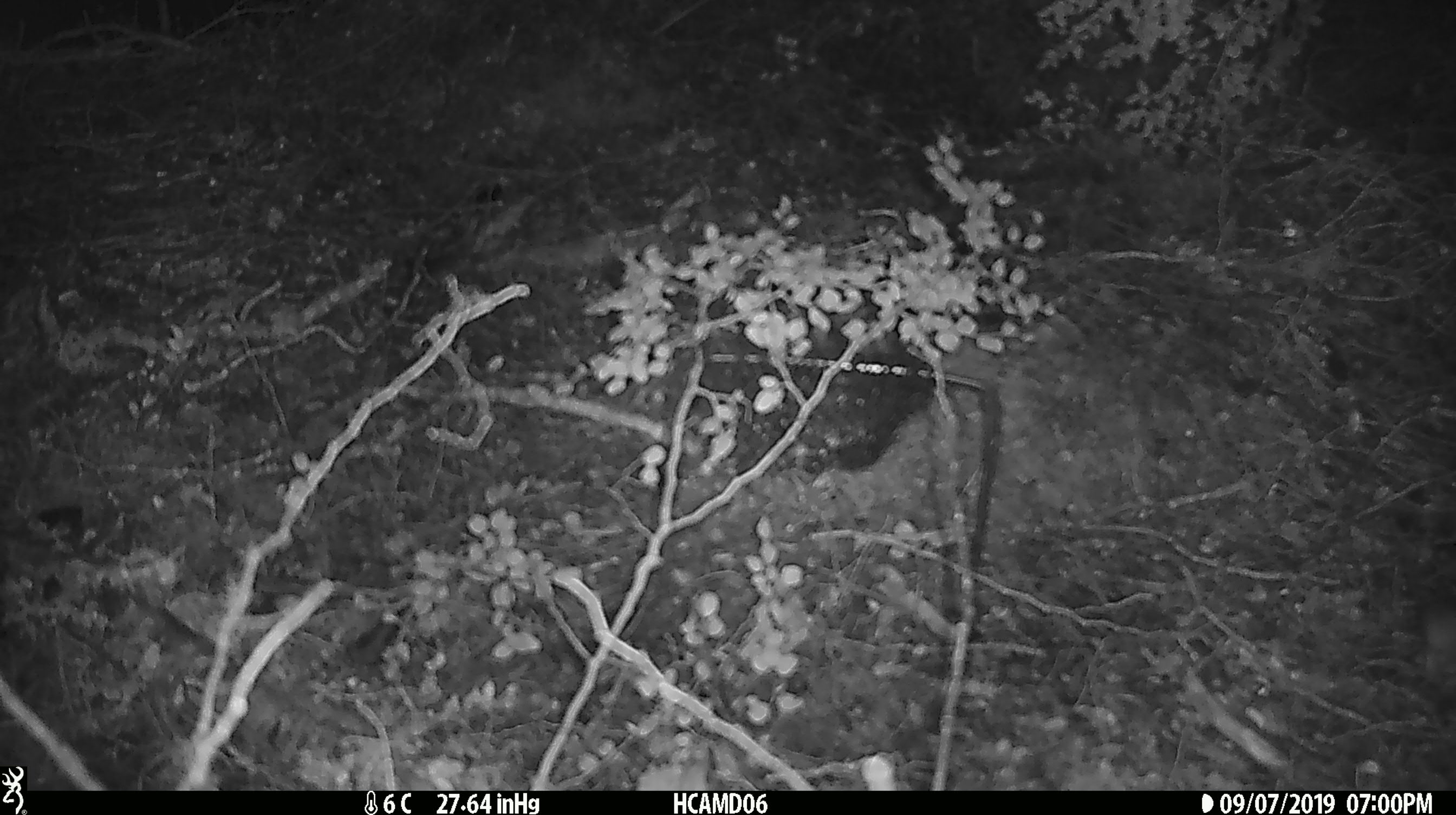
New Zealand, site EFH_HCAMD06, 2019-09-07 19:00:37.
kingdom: Animalia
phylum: Chordata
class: Mammalia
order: Rodentia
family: Muridae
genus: Mus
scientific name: Mus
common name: mouse